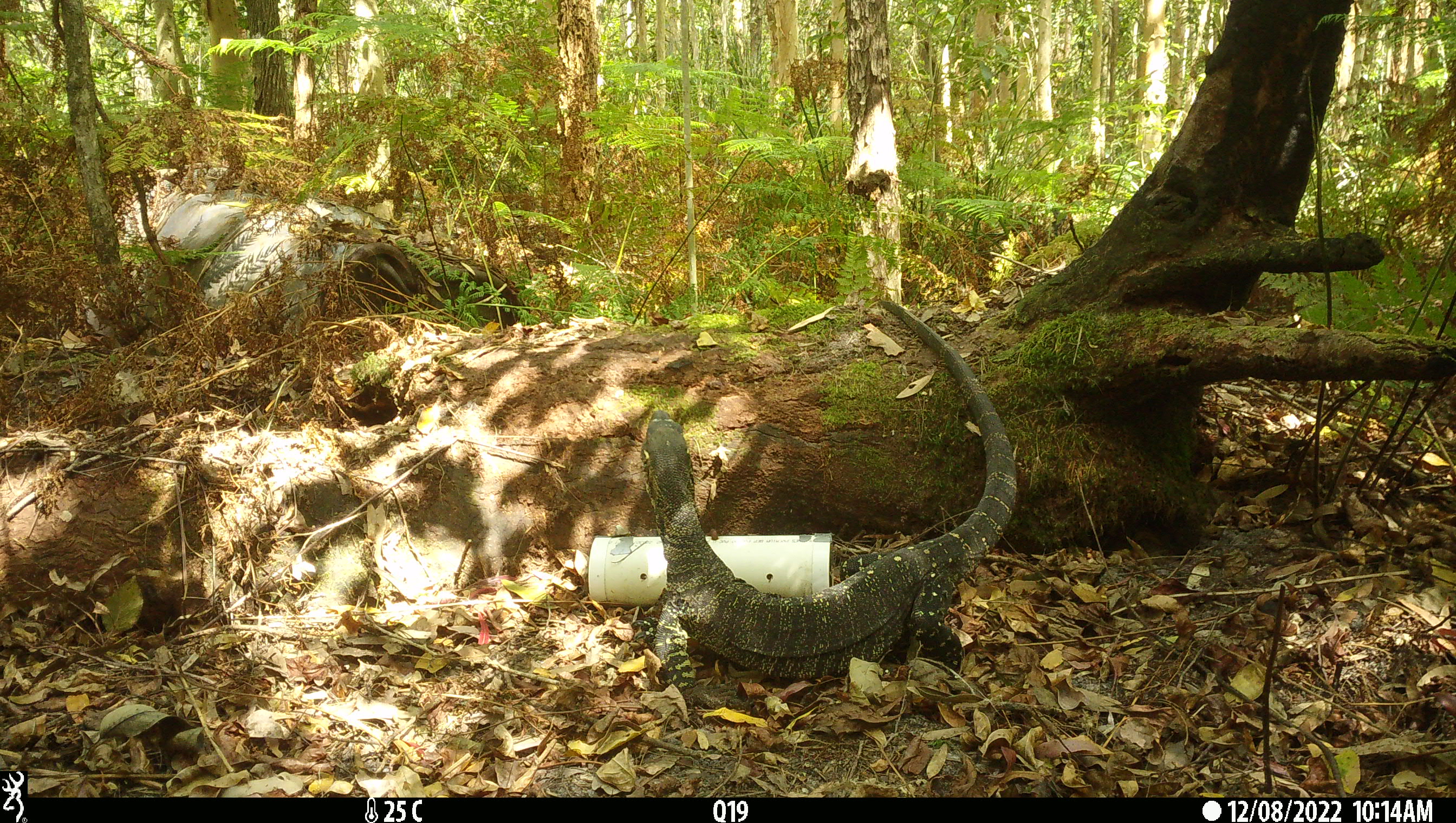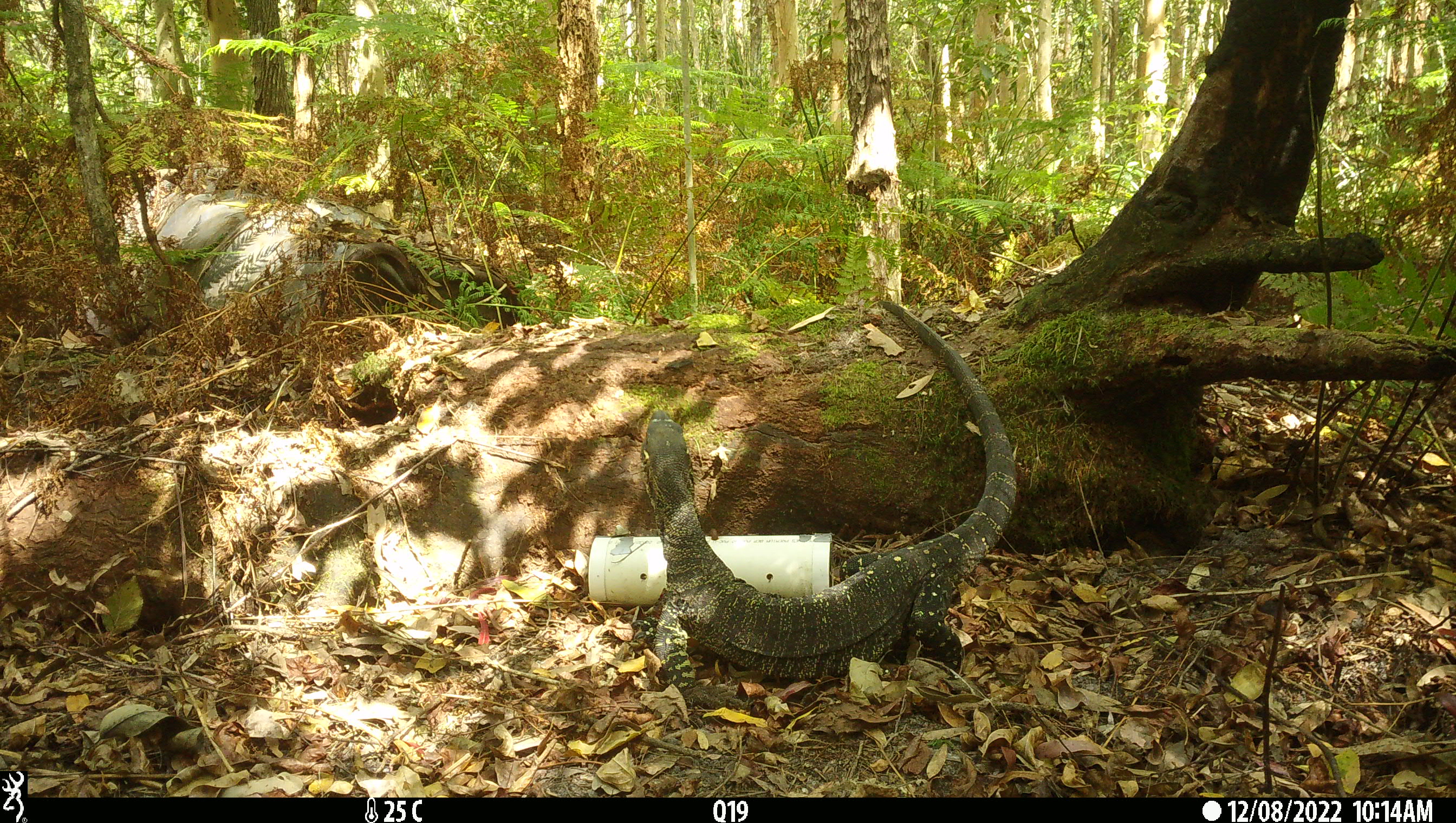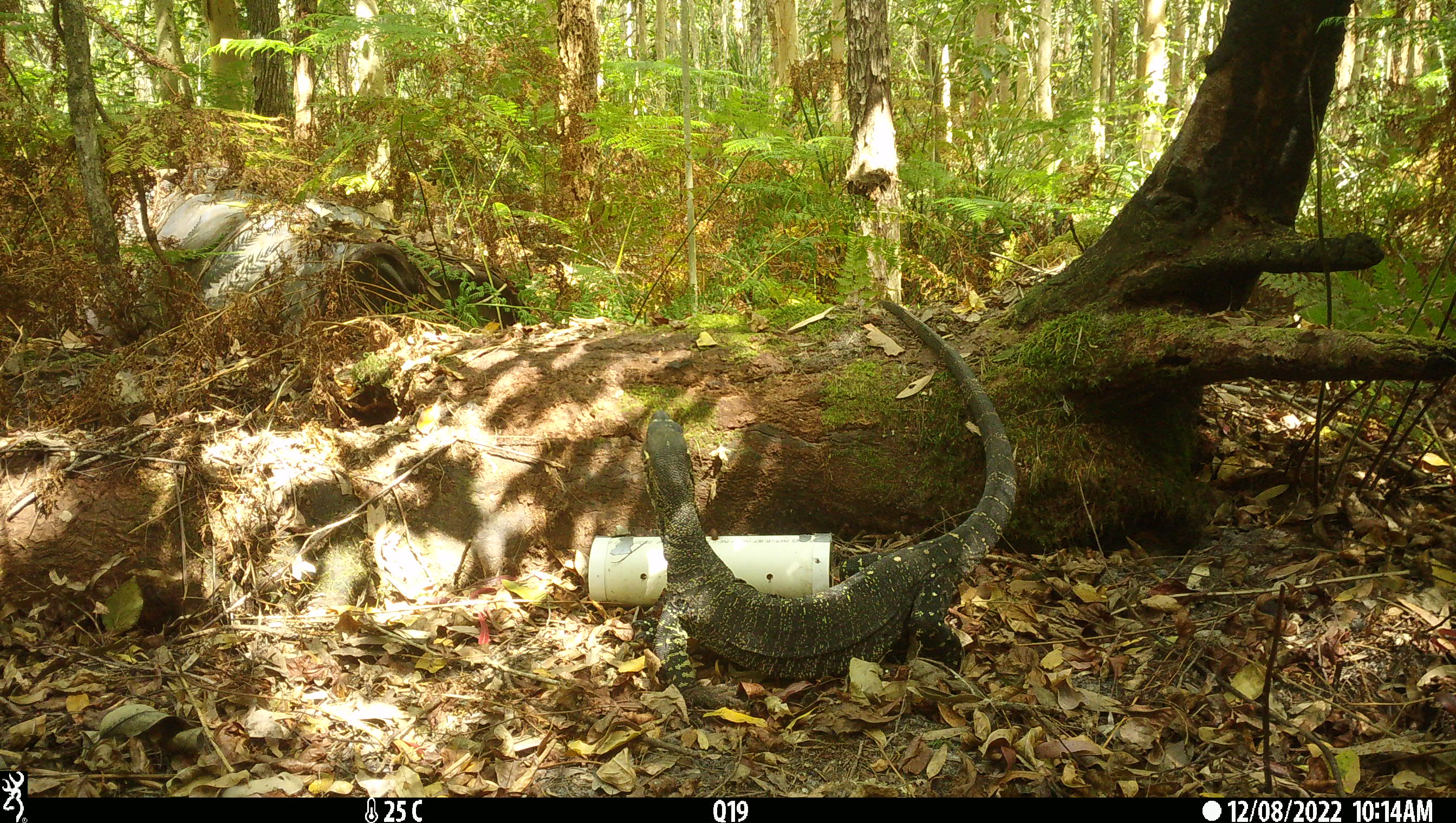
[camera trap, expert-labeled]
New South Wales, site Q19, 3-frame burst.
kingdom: Animalia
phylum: Chordata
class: Reptilia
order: Squamata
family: Varanidae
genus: Varanus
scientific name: Varanus varius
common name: lace monitor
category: goanna